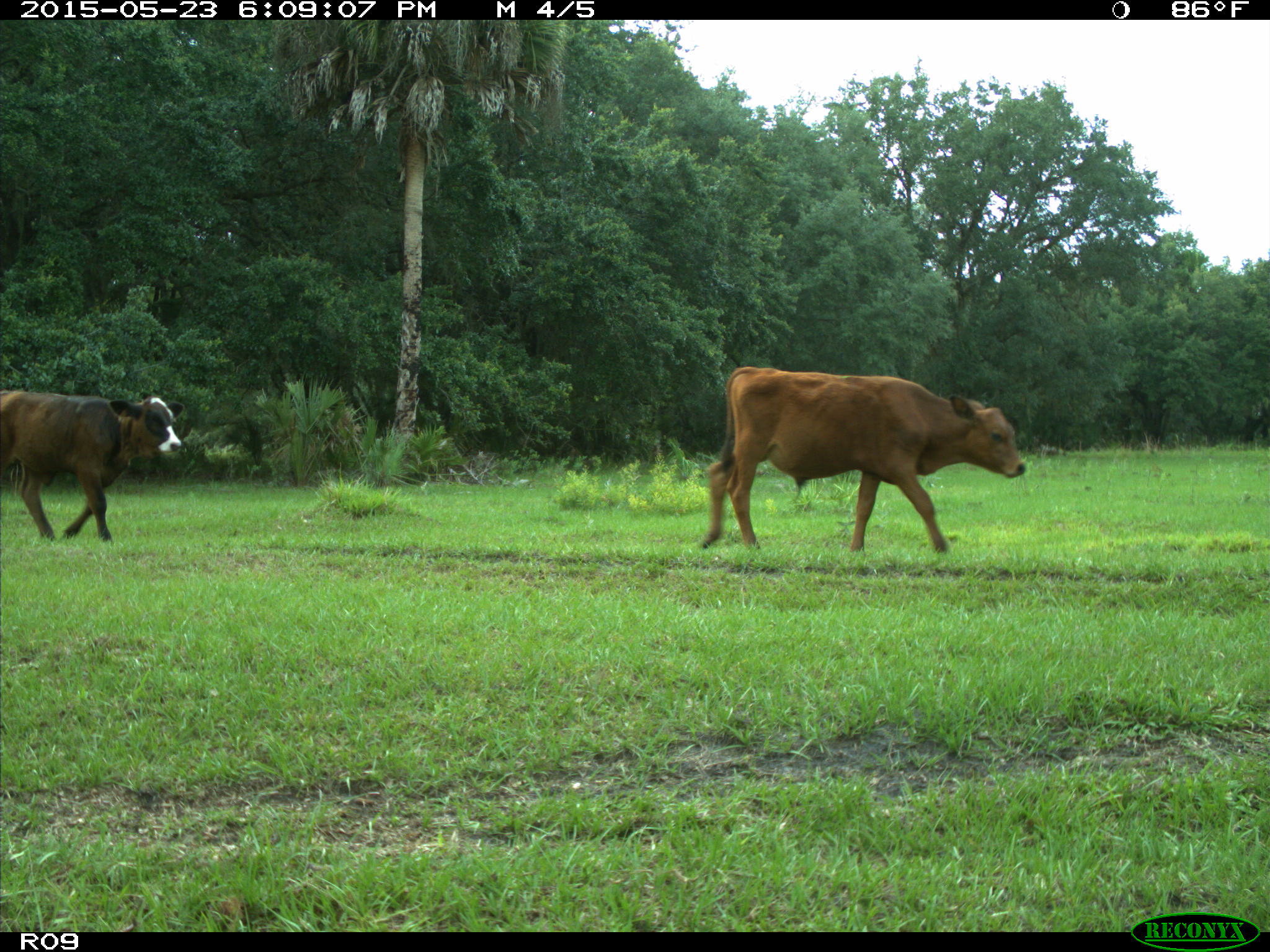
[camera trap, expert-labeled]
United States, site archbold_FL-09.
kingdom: Animalia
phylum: Chordata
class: Mammalia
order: Artiodactyla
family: Bovidae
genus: Bos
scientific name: Bos taurus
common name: domestic cow